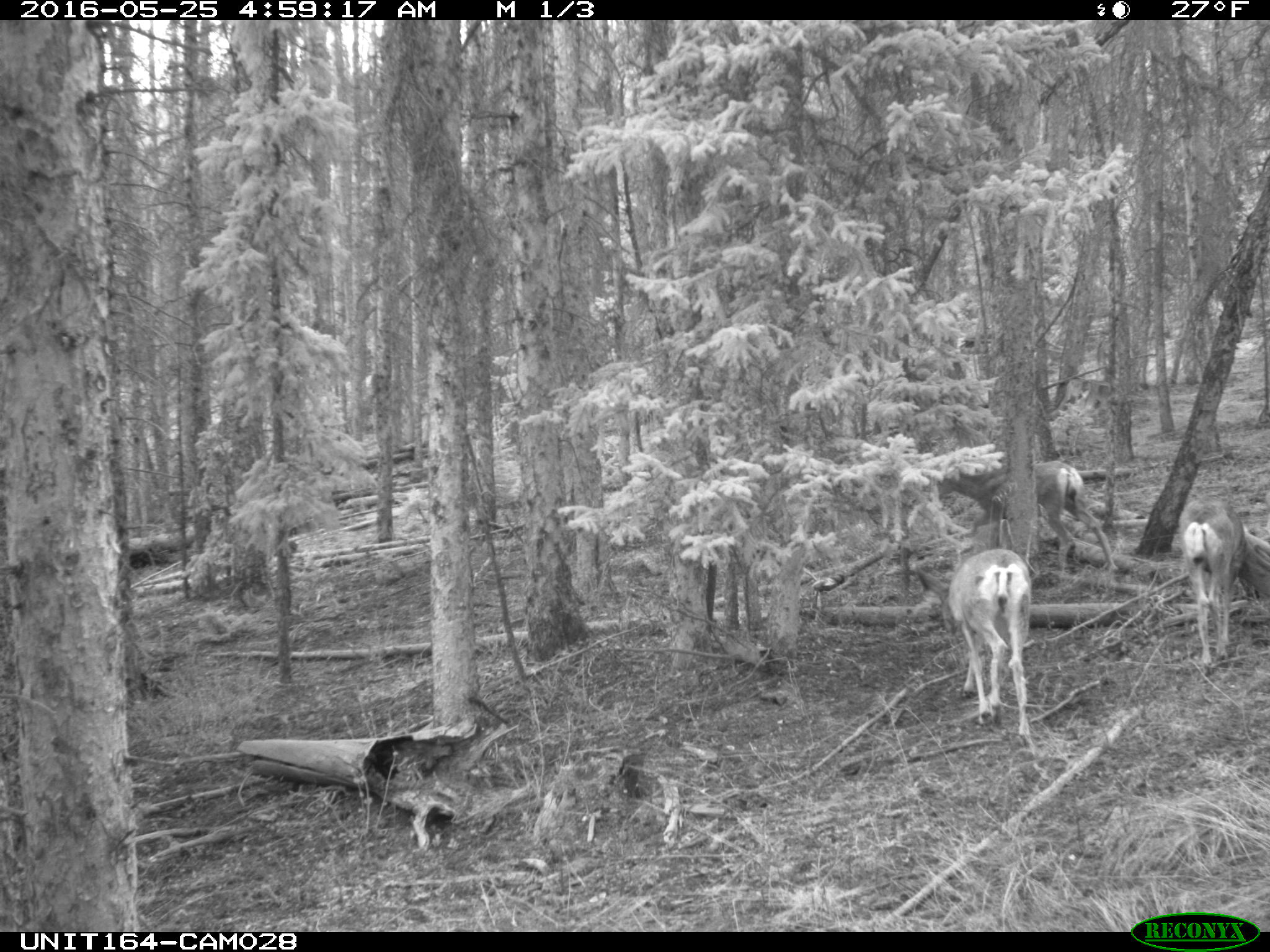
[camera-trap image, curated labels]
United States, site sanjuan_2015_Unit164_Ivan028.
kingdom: Animalia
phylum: Chordata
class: Mammalia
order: Artiodactyla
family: Cervidae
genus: Odocoileus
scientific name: Odocoileus hemionus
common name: mule deer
Odocoileus hemionus (mule deer).